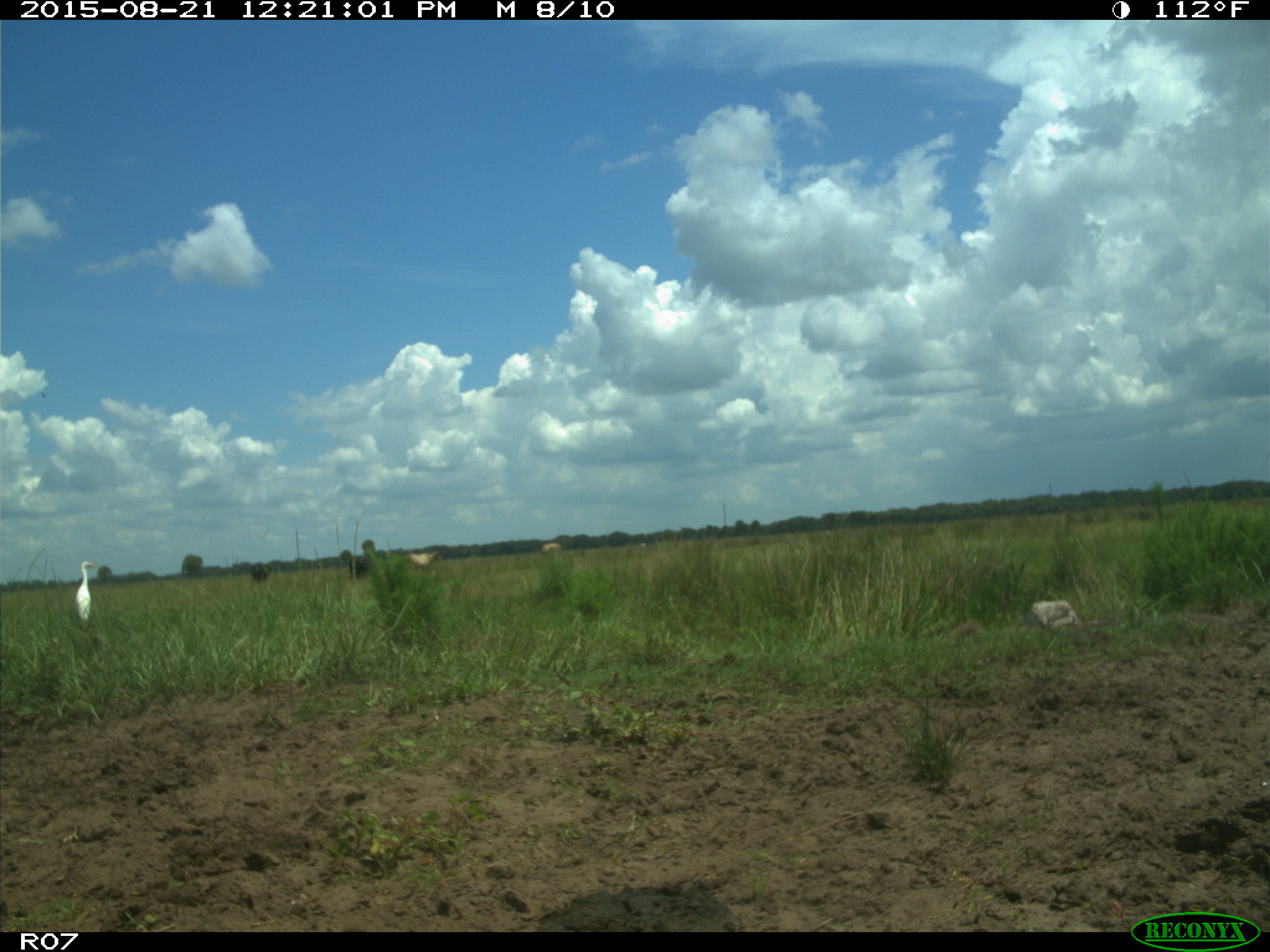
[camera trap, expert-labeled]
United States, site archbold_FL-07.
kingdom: Animalia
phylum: Chordata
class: Mammalia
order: Artiodactyla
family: Bovidae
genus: Bos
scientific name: Bos taurus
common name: domestic cow